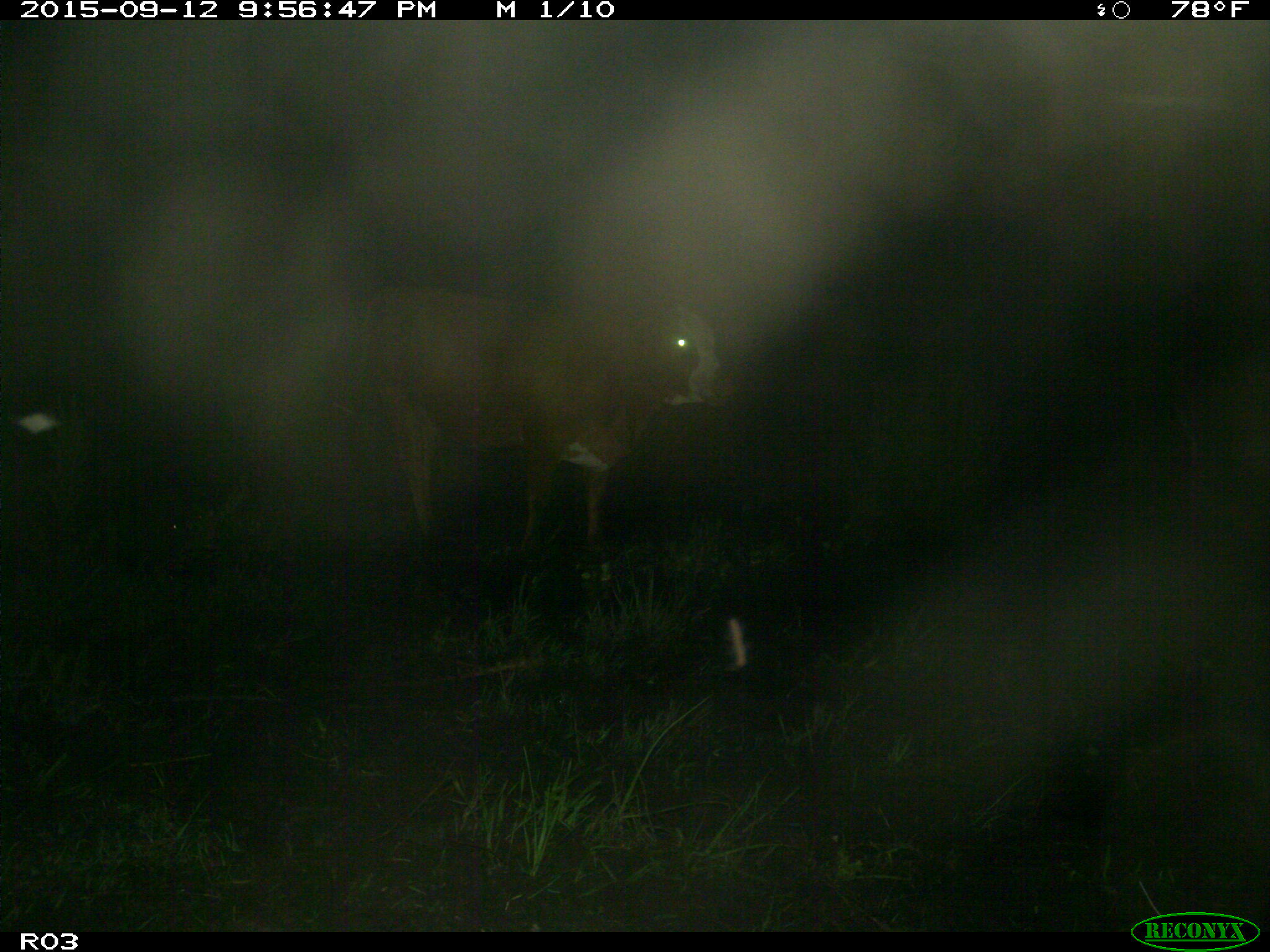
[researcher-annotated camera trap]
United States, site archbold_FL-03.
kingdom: Animalia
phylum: Chordata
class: Mammalia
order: Artiodactyla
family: Bovidae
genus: Bos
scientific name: Bos taurus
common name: domestic cow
Bos taurus (domestic cow).